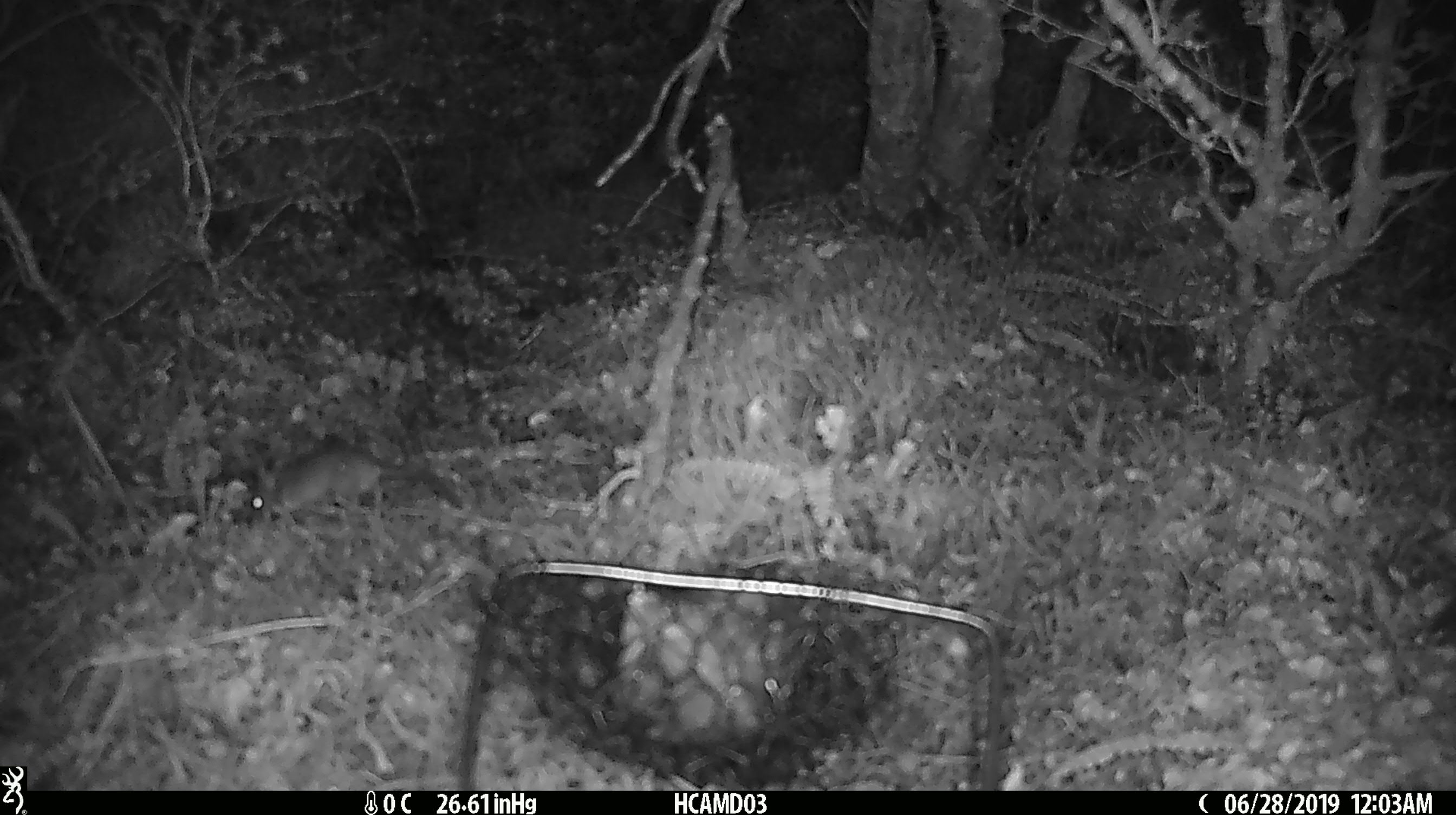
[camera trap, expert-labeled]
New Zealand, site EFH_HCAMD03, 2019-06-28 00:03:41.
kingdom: Animalia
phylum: Chordata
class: Mammalia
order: Rodentia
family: Muridae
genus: Mus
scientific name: Mus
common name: mouse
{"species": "mouse (Mus)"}